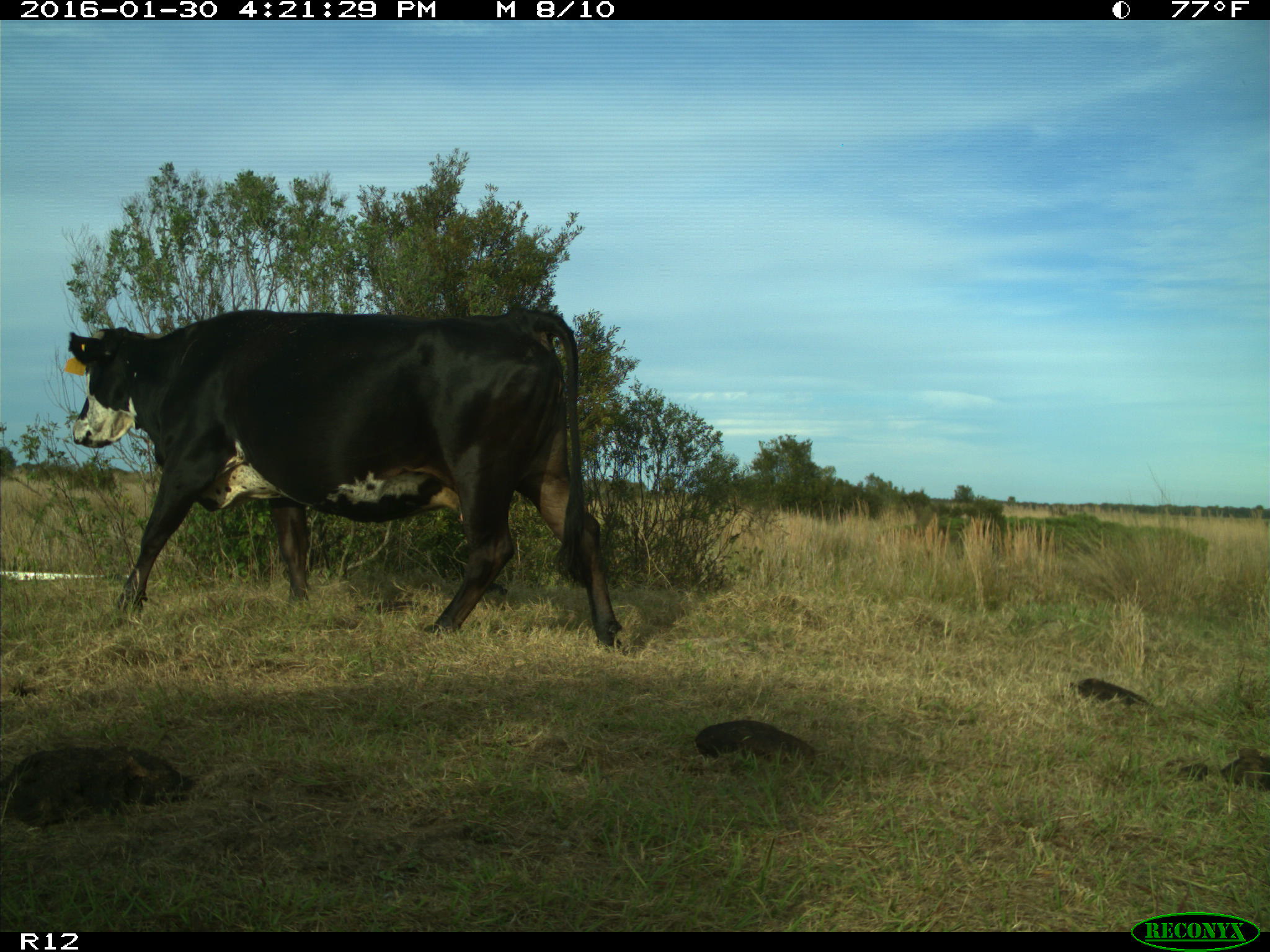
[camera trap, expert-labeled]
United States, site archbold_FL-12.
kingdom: Animalia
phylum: Chordata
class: Mammalia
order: Artiodactyla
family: Bovidae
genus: Bos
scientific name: Bos taurus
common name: domestic cow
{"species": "Bos taurus (domestic cow)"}